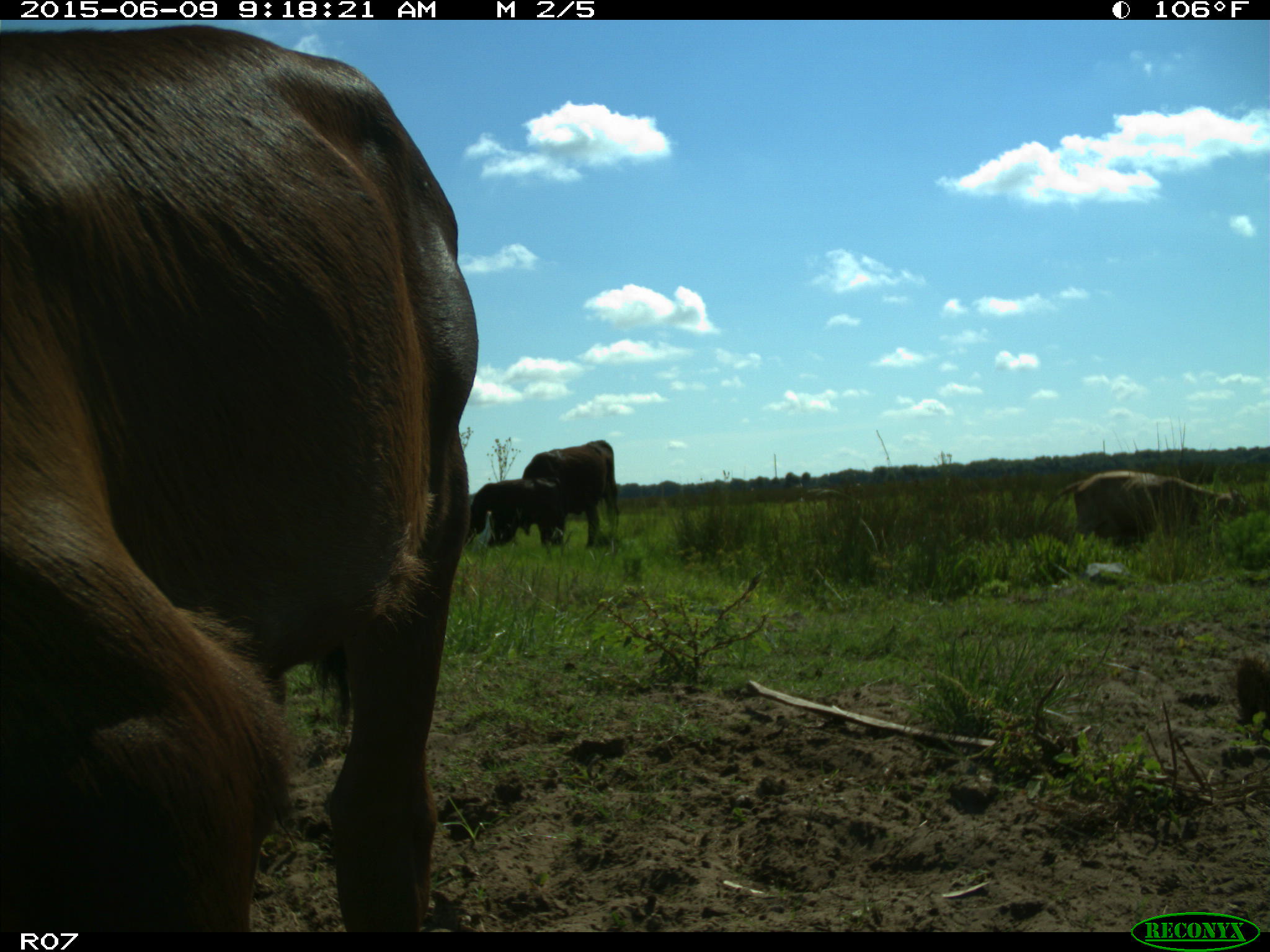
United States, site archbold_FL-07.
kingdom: Animalia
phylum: Chordata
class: Mammalia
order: Artiodactyla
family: Bovidae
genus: Bos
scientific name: Bos taurus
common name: domestic cow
Bos taurus (domestic cow).